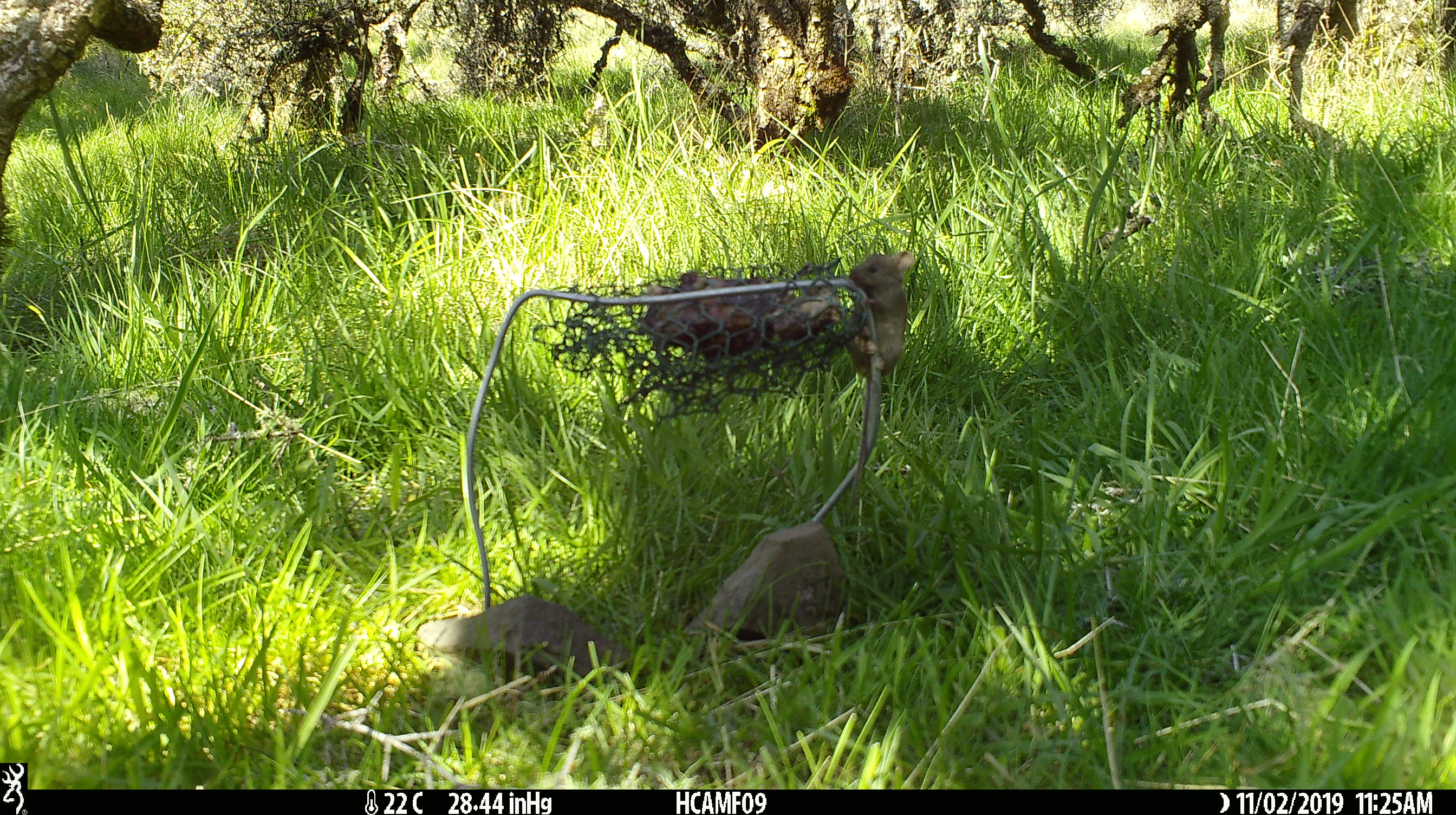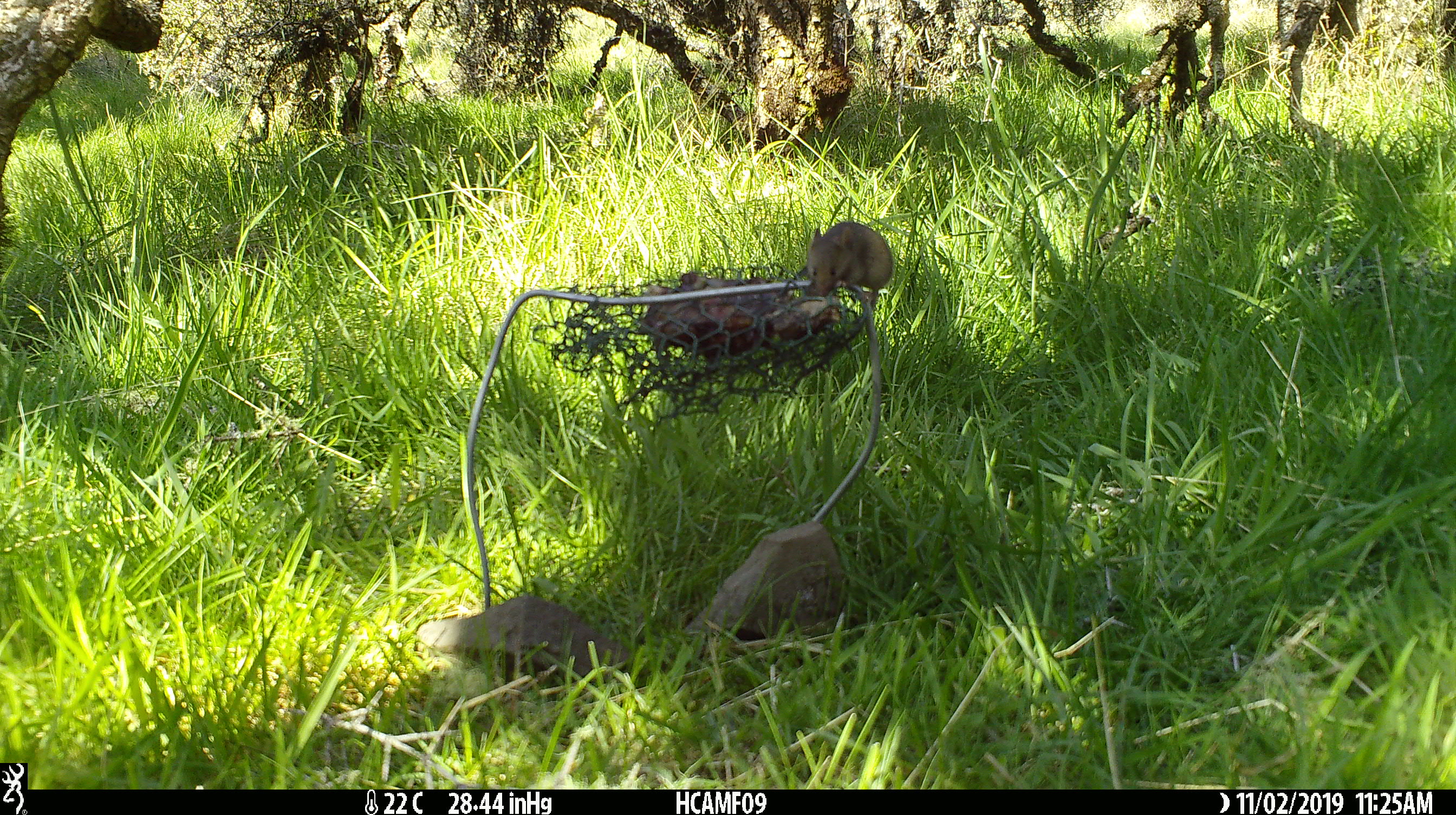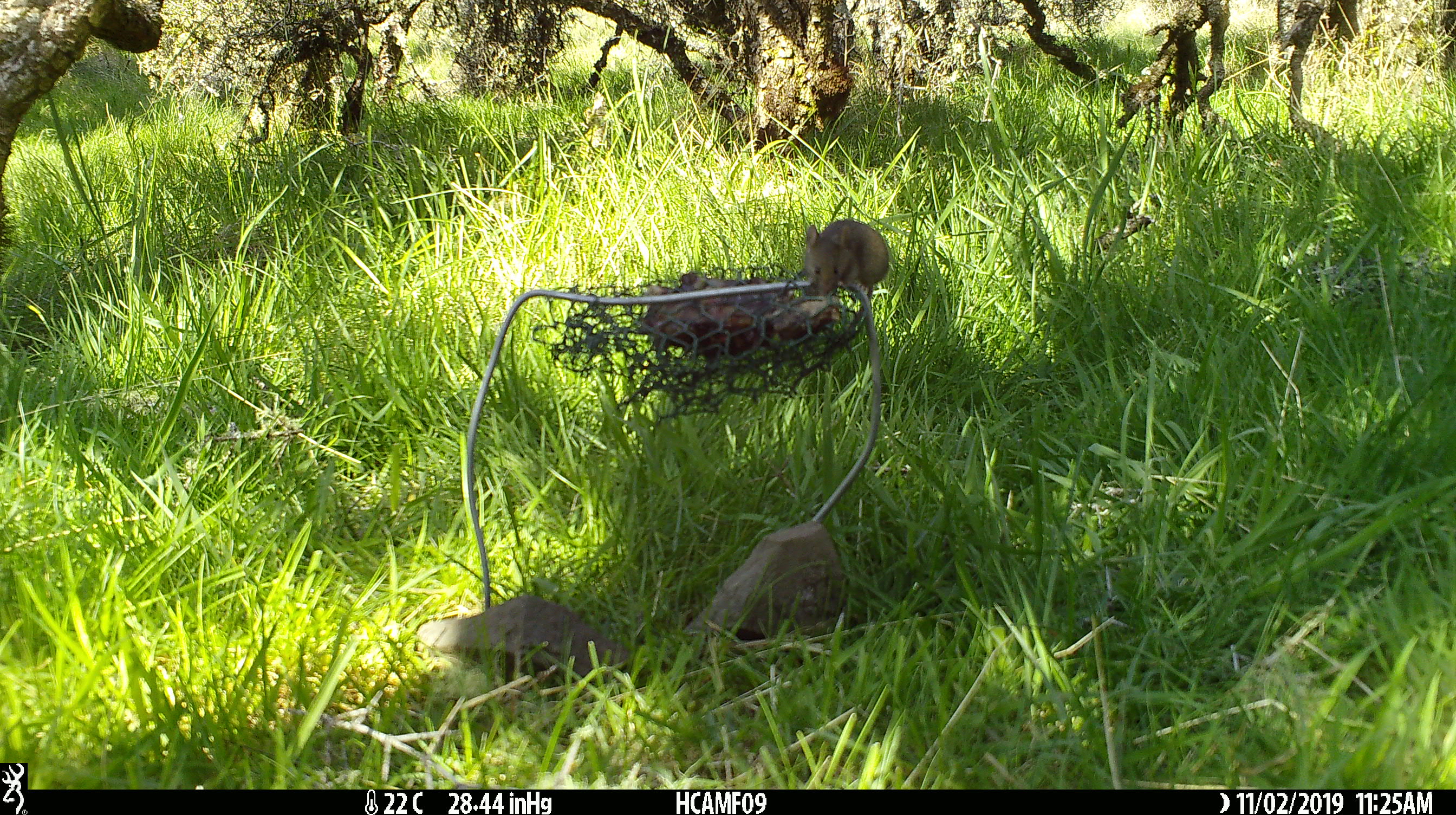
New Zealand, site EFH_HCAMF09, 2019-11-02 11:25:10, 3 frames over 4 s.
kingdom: Animalia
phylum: Chordata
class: Mammalia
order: Rodentia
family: Muridae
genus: Mus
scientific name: Mus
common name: mouse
Mouse (Mus).